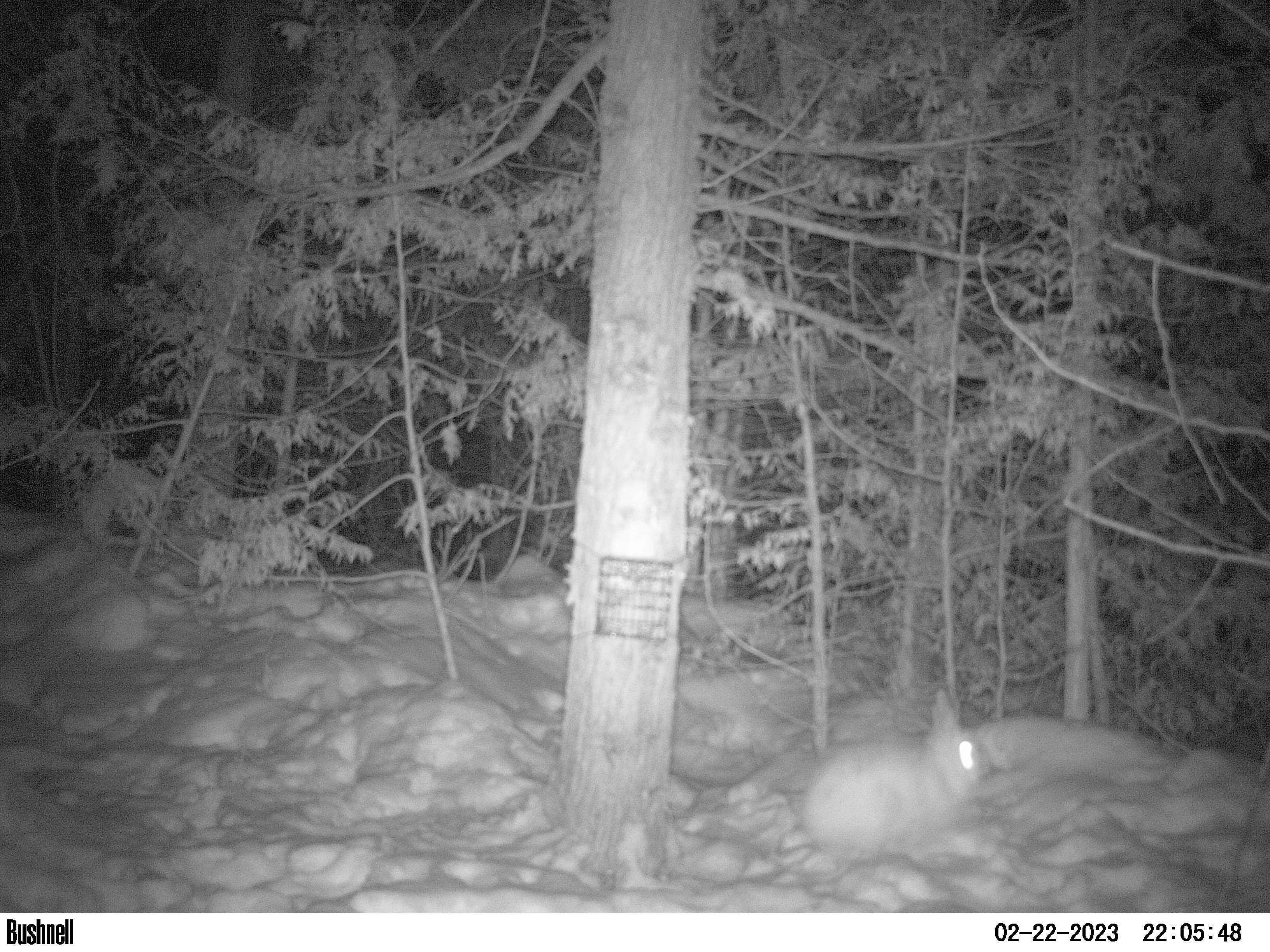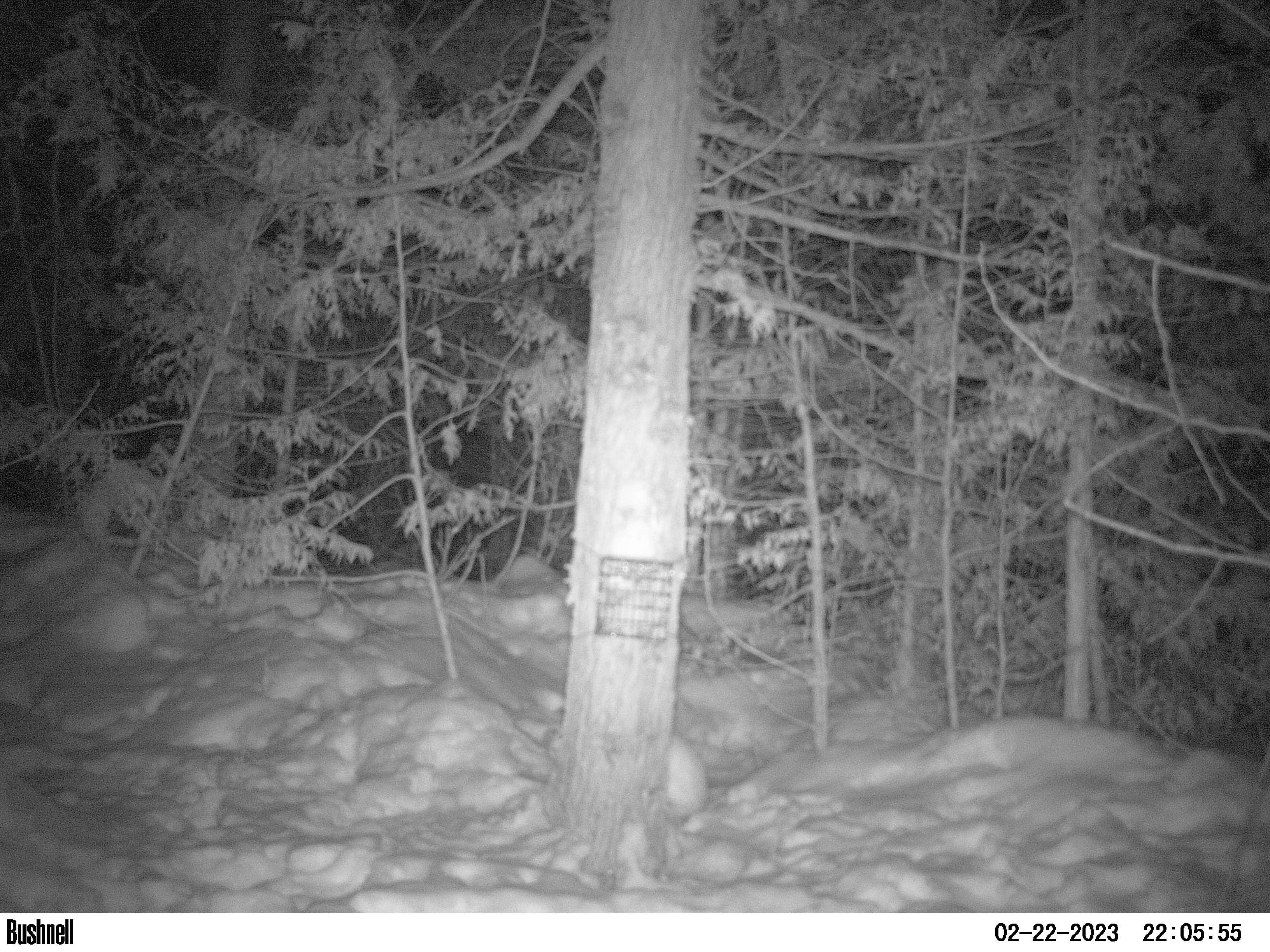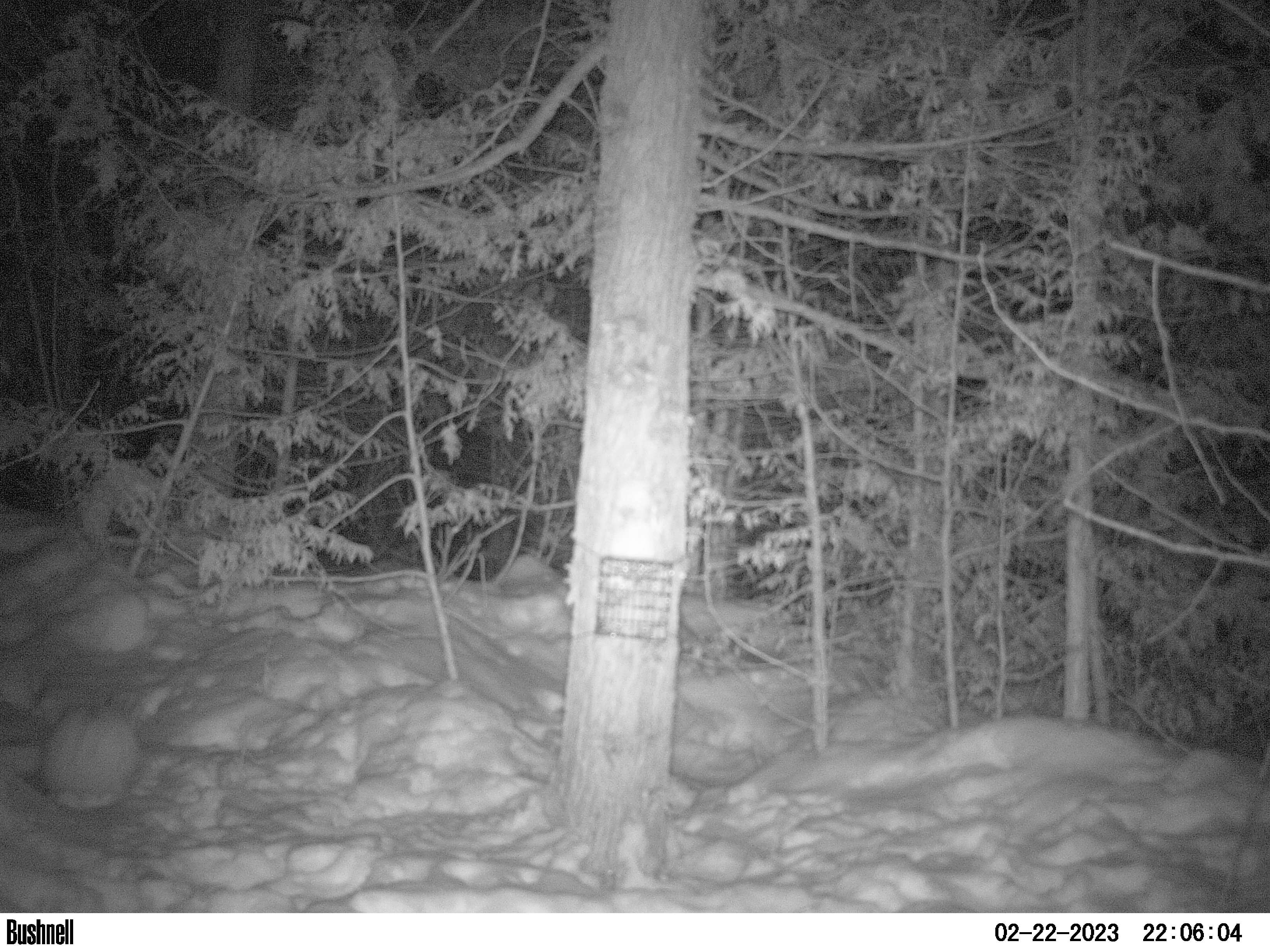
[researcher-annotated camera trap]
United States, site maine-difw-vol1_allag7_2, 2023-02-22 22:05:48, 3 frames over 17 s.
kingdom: Animalia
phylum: Chordata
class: Mammalia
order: Lagomorpha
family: Leporidae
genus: Lepus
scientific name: Lepus americanus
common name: snowshoe hare